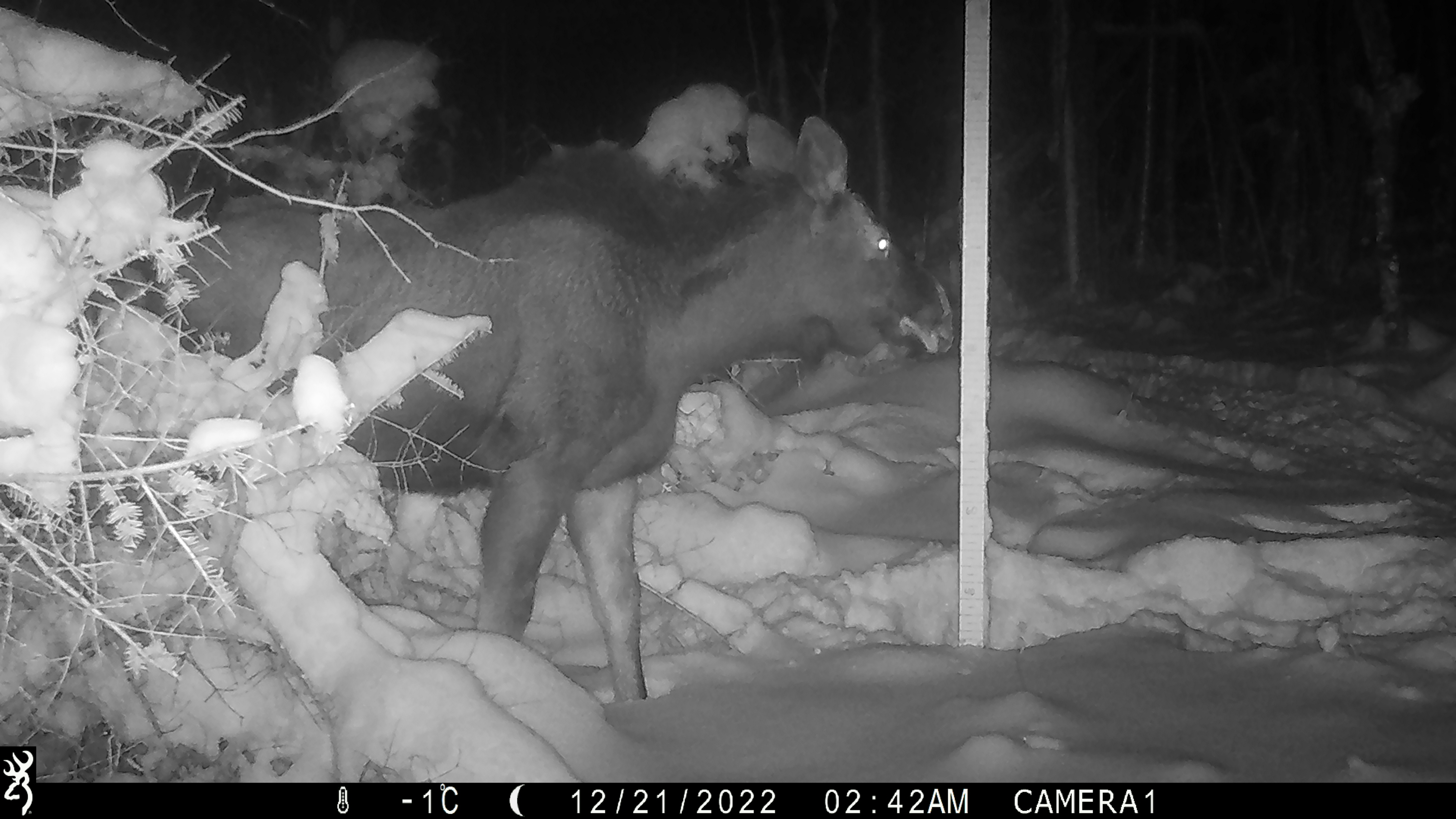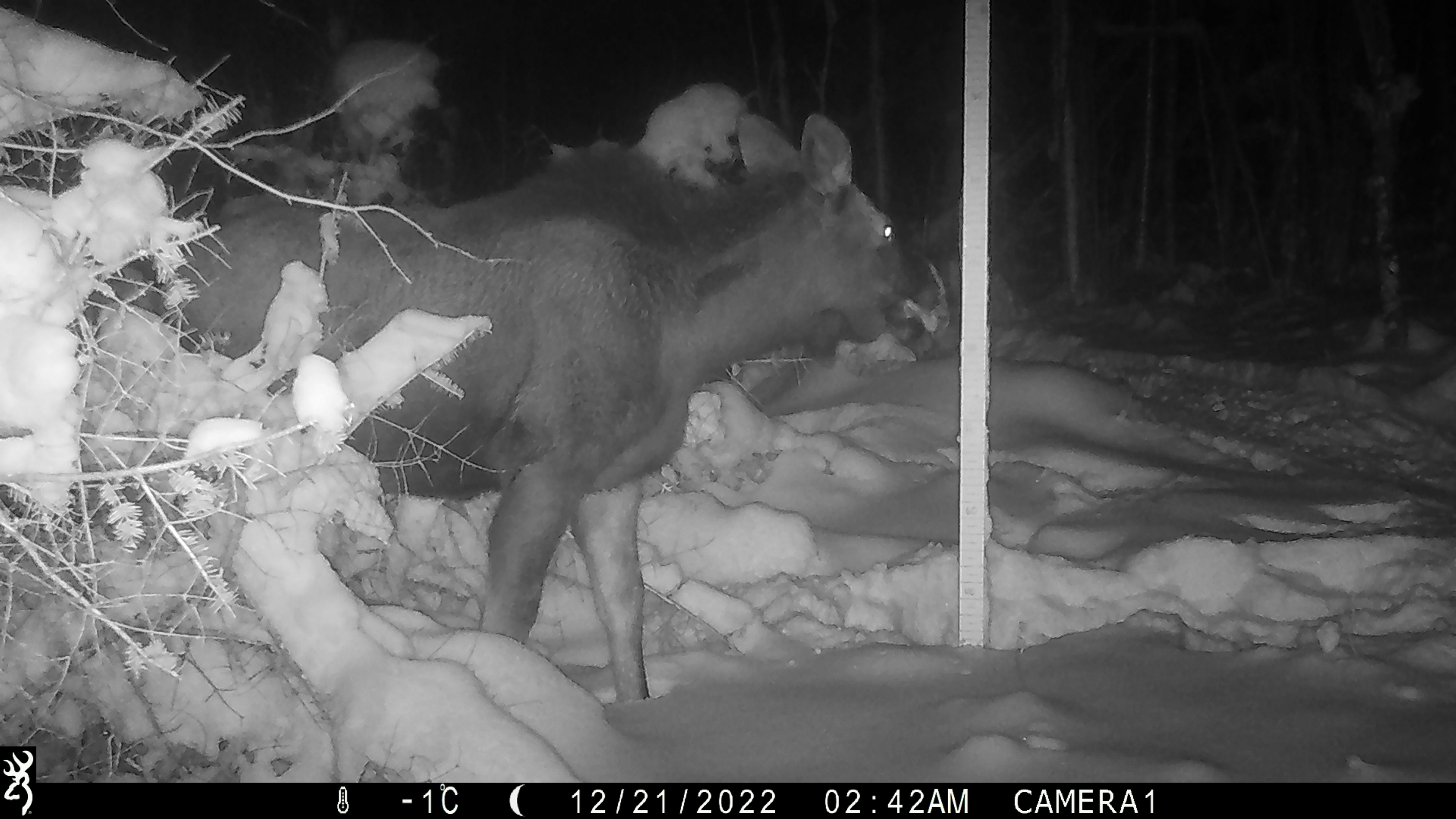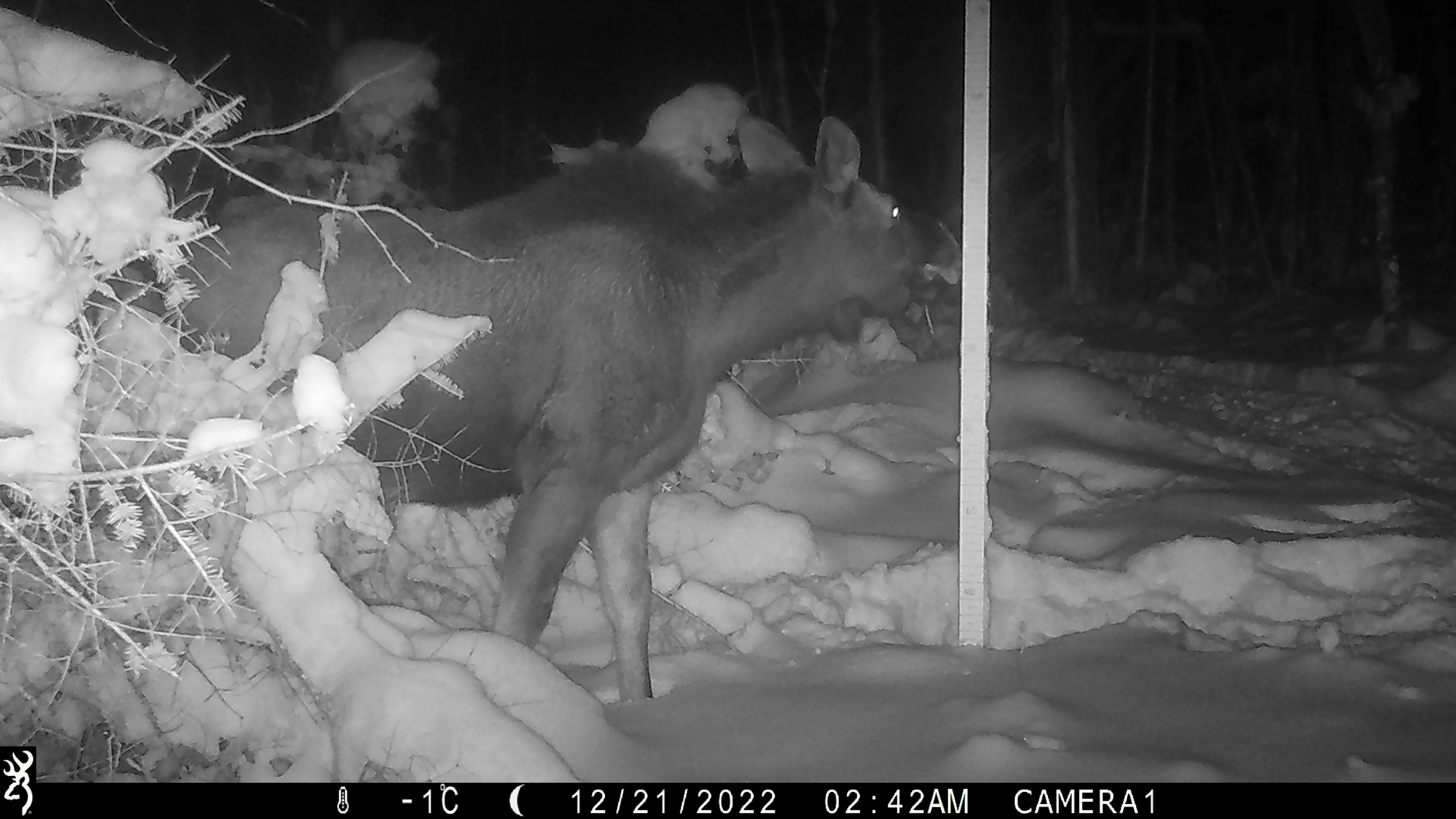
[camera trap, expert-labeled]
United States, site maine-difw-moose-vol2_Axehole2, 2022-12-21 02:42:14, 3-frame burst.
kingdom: Animalia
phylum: Chordata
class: Mammalia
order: Artiodactyla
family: Cervidae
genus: Alces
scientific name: Alces alces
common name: moose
Moose (Alces alces).